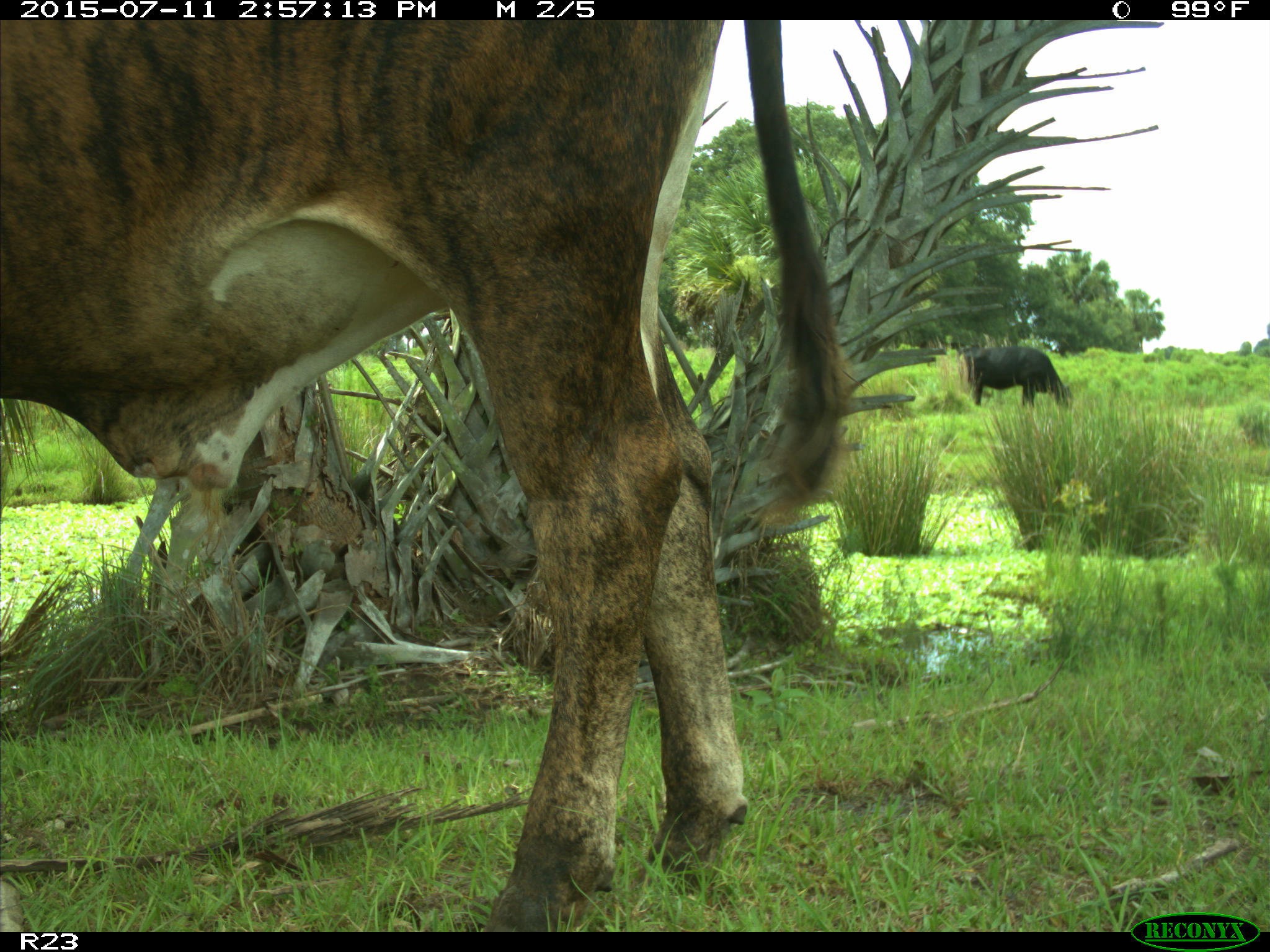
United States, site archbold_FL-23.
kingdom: Animalia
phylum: Chordata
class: Mammalia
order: Artiodactyla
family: Bovidae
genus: Bos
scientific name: Bos taurus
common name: domestic cow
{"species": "Bos taurus (domestic cow)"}